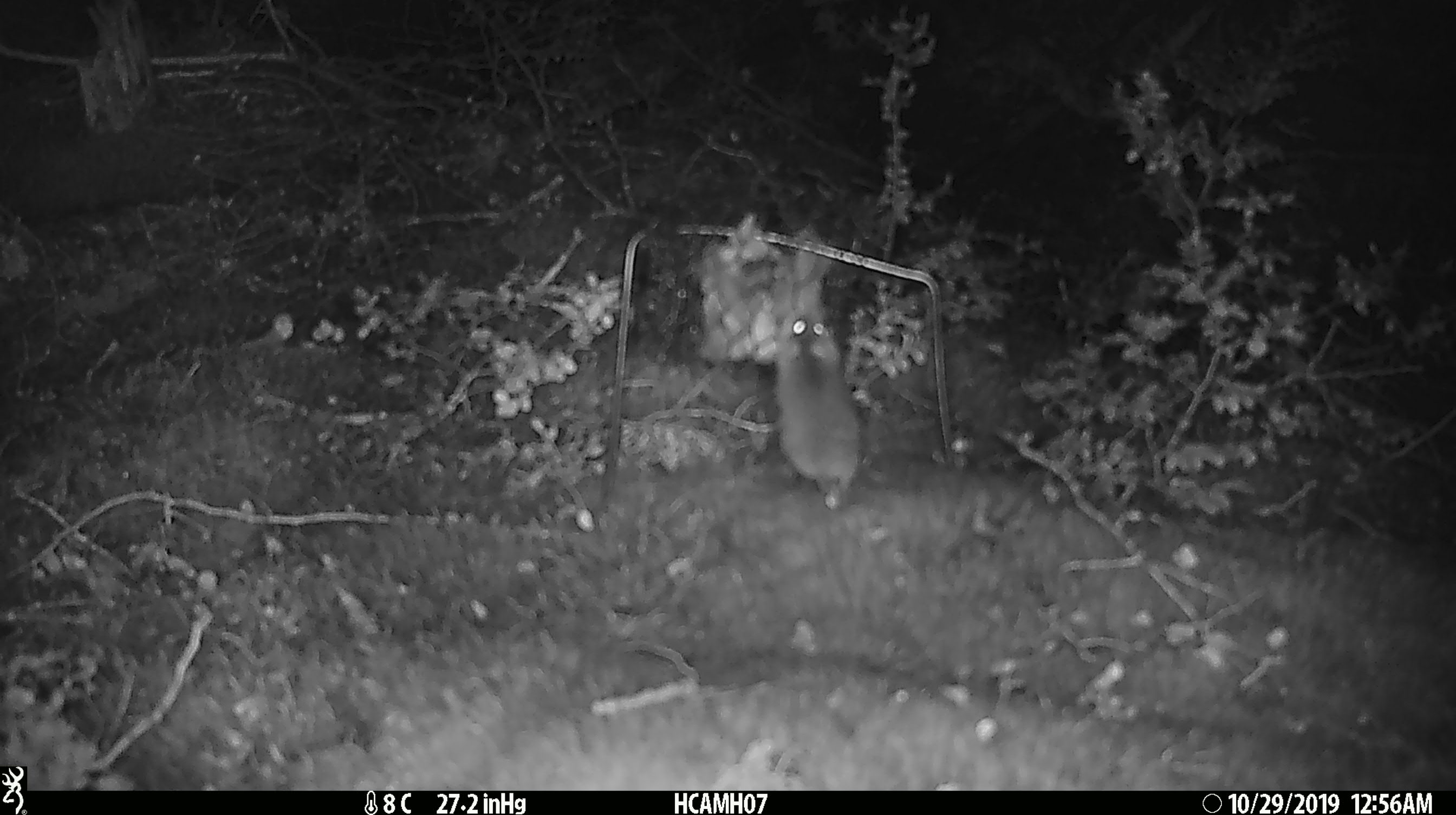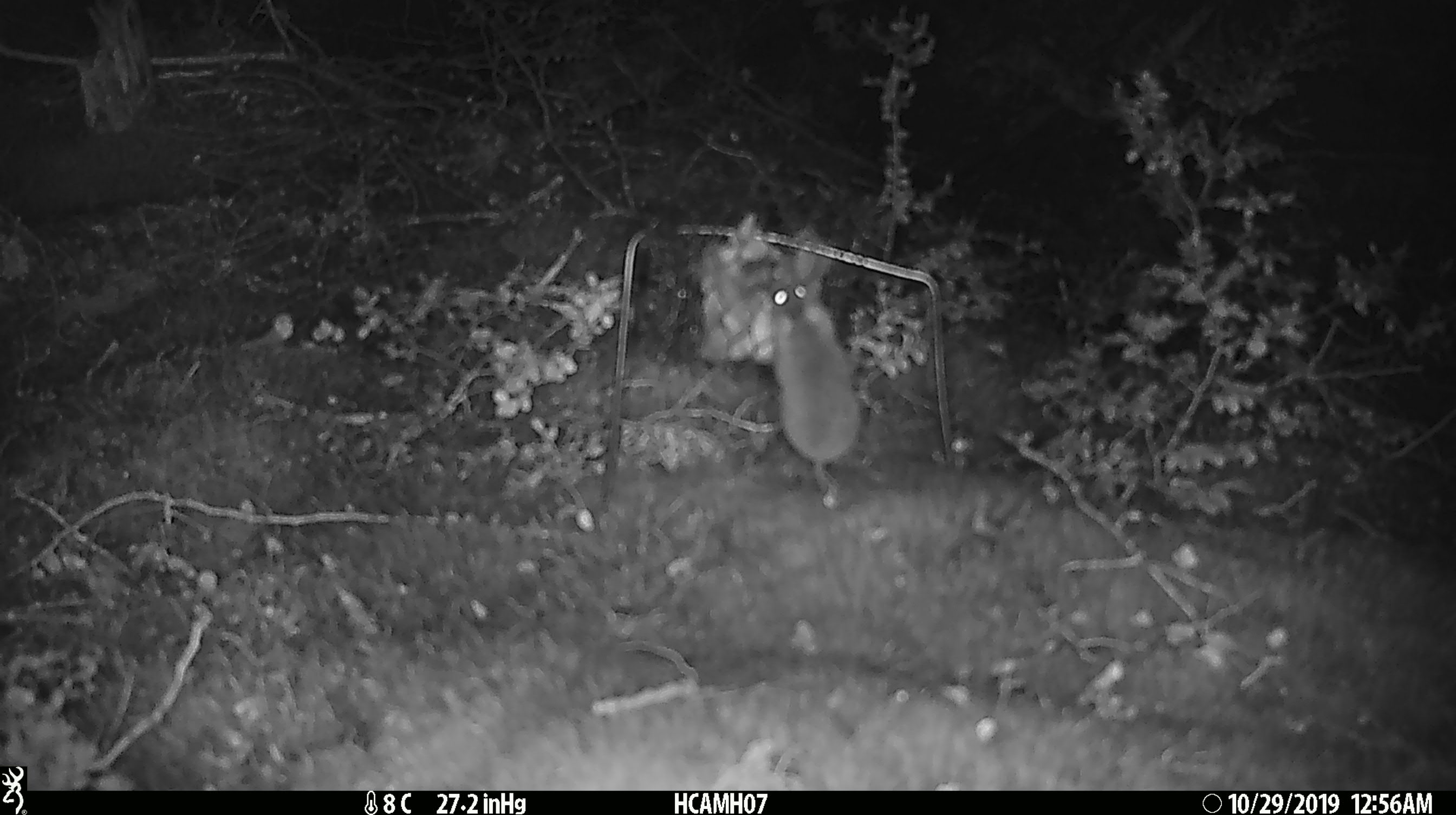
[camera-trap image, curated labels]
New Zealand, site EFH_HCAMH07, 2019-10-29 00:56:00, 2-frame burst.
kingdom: Animalia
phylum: Chordata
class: Mammalia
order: Rodentia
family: Muridae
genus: Mus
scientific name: Mus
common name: mouse